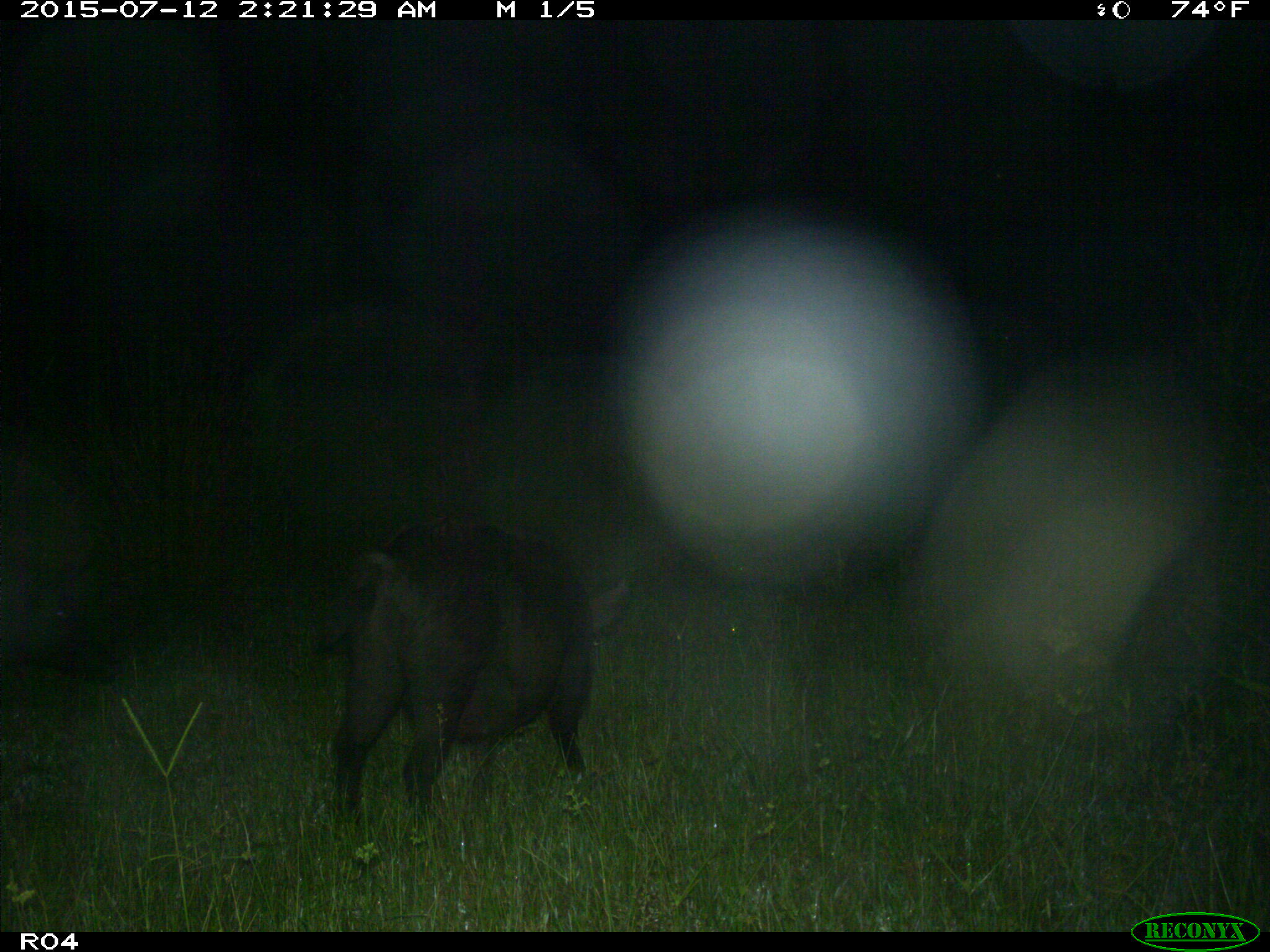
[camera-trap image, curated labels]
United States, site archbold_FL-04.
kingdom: Animalia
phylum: Chordata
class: Mammalia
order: Artiodactyla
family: Suidae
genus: Sus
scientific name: Sus scrofa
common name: wild boar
Sus scrofa (wild boar).